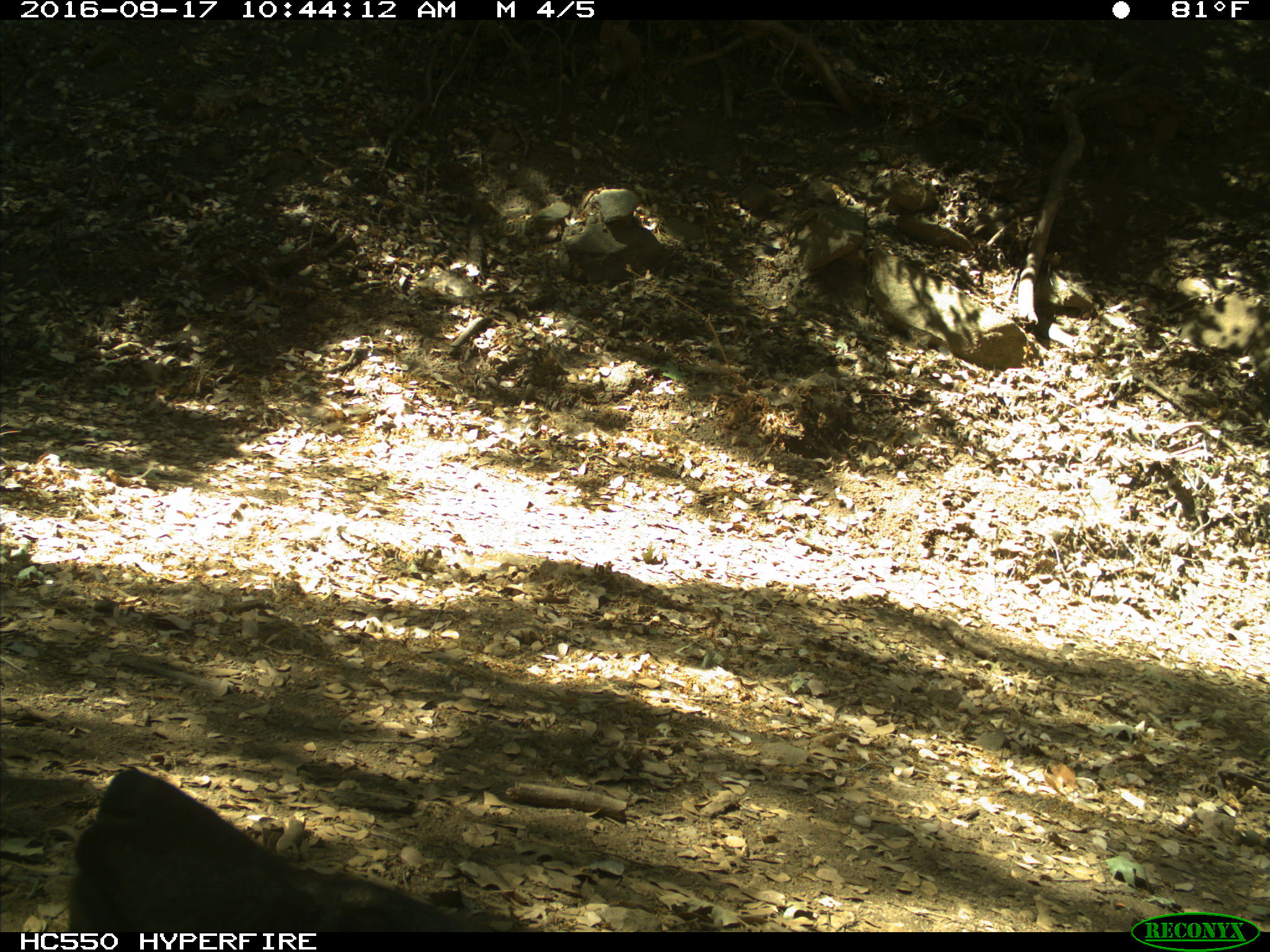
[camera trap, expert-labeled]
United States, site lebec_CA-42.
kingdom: Animalia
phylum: Chordata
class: Mammalia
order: Carnivora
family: Ursidae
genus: Ursus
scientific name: Ursus americanus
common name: american black bear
Ursus americanus (american black bear).